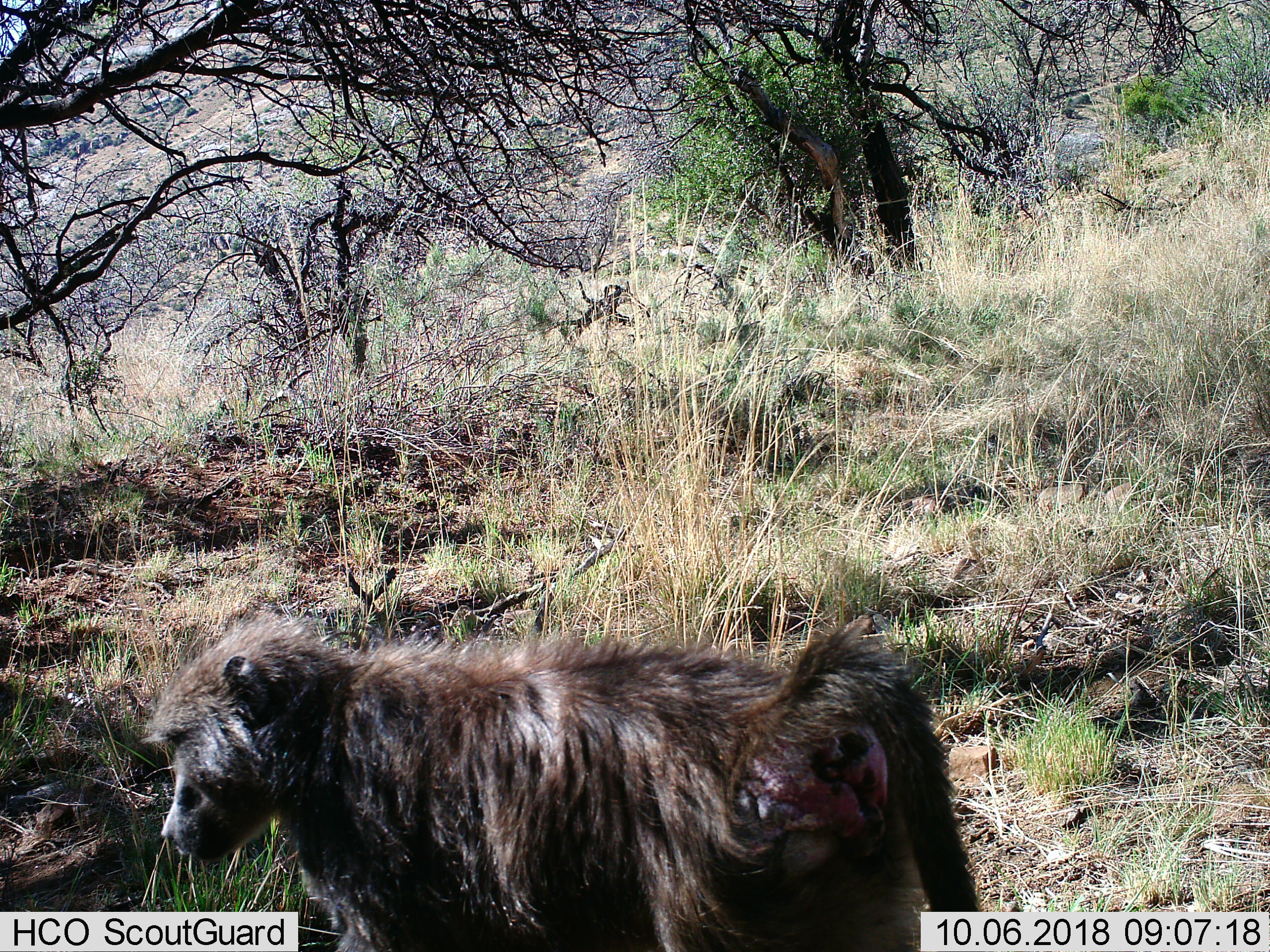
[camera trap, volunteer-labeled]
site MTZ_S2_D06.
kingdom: Animalia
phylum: Chordata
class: Mammalia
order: Primates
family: Cercopithecidae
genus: Papio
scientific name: Papio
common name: baboon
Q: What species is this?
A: Baboon (Papio).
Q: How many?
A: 1.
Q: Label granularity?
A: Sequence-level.